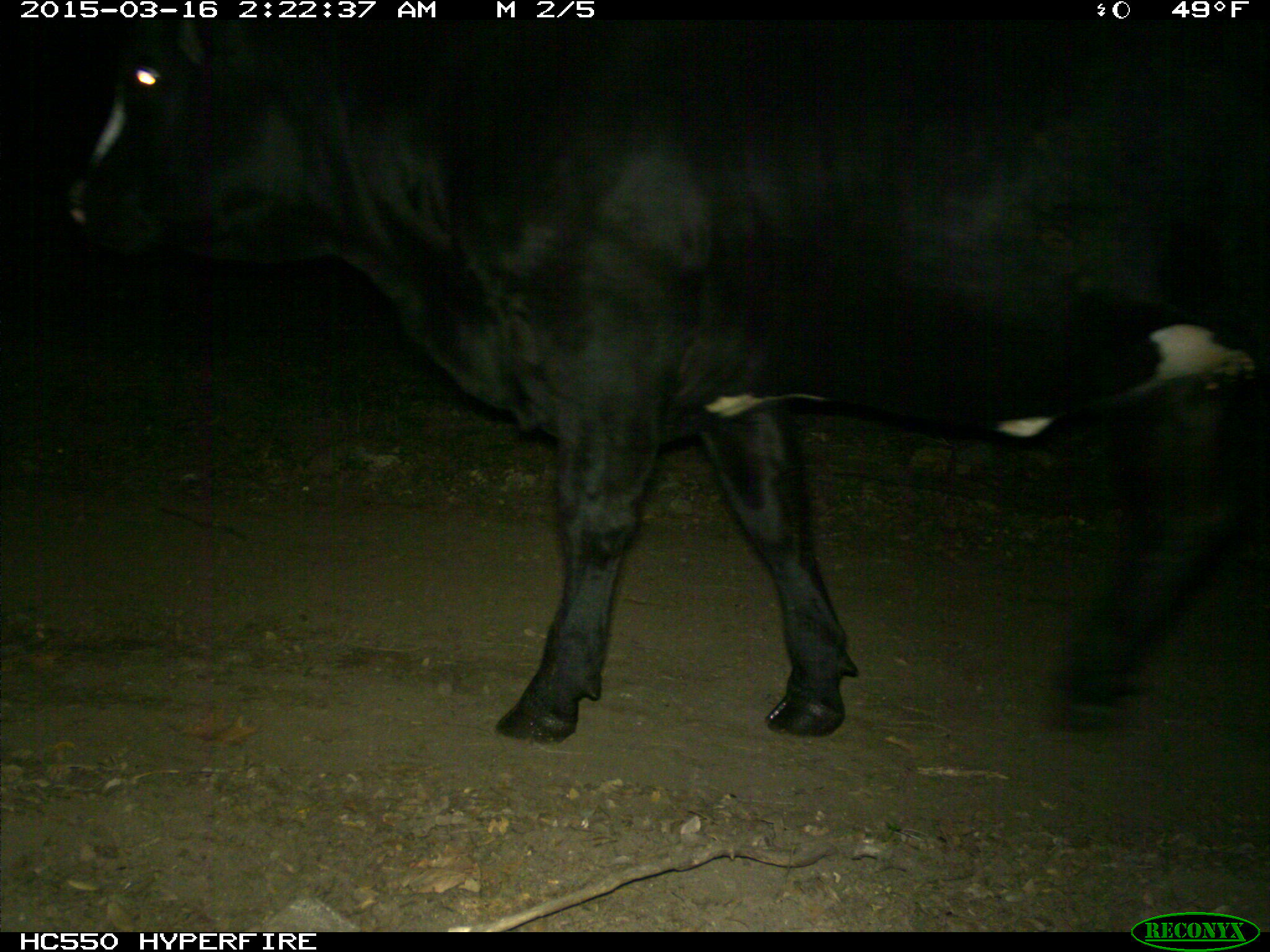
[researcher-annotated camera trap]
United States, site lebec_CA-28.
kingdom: Animalia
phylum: Chordata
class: Mammalia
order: Artiodactyla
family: Bovidae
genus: Bos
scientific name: Bos taurus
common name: domestic cow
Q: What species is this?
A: Bos taurus (domestic cow).